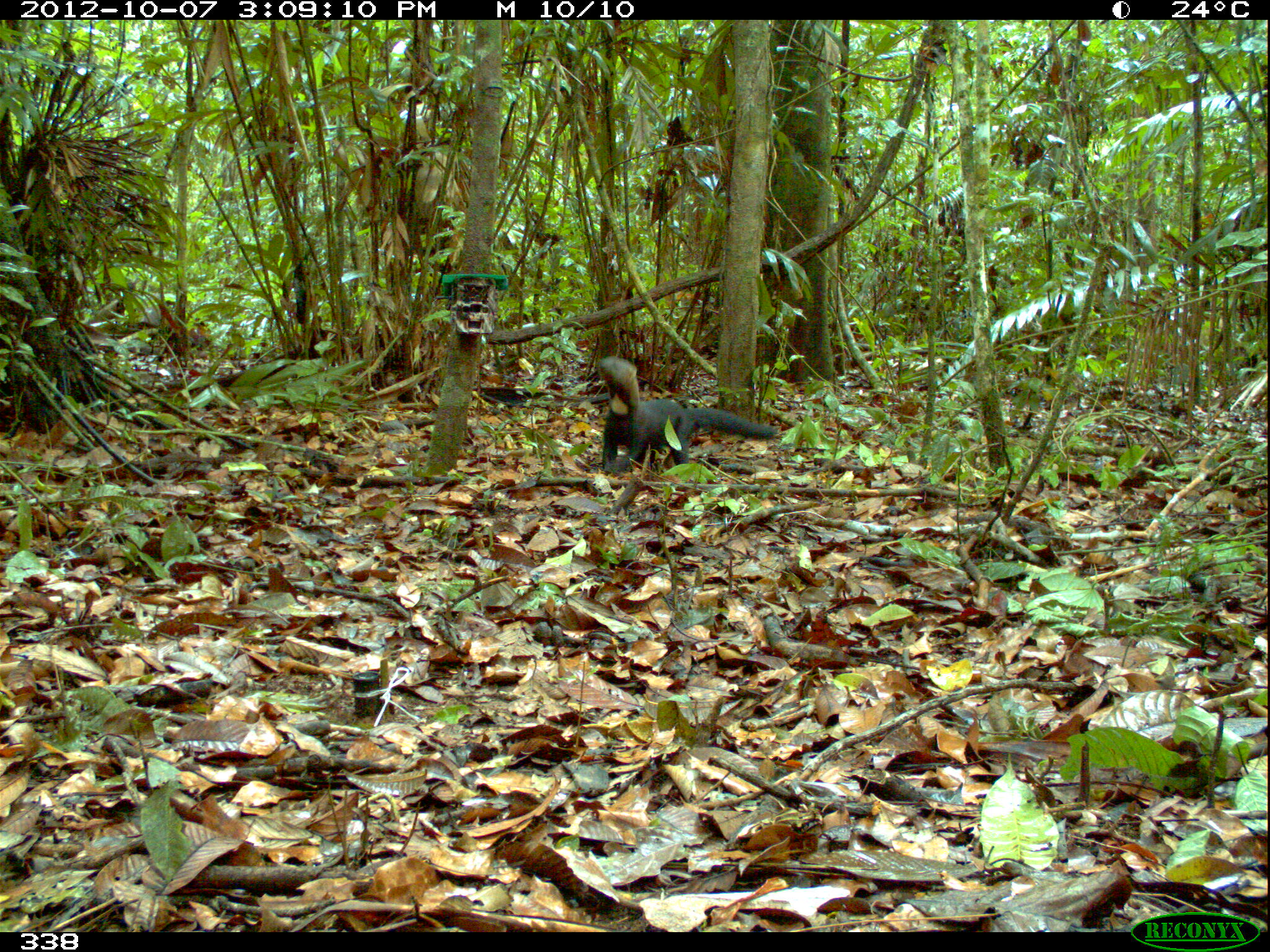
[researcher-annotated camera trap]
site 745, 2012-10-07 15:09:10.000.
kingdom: Animalia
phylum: Chordata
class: Mammalia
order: Carnivora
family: Mustelidae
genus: Eira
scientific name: Eira barbara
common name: tayra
Eira barbara (tayra).